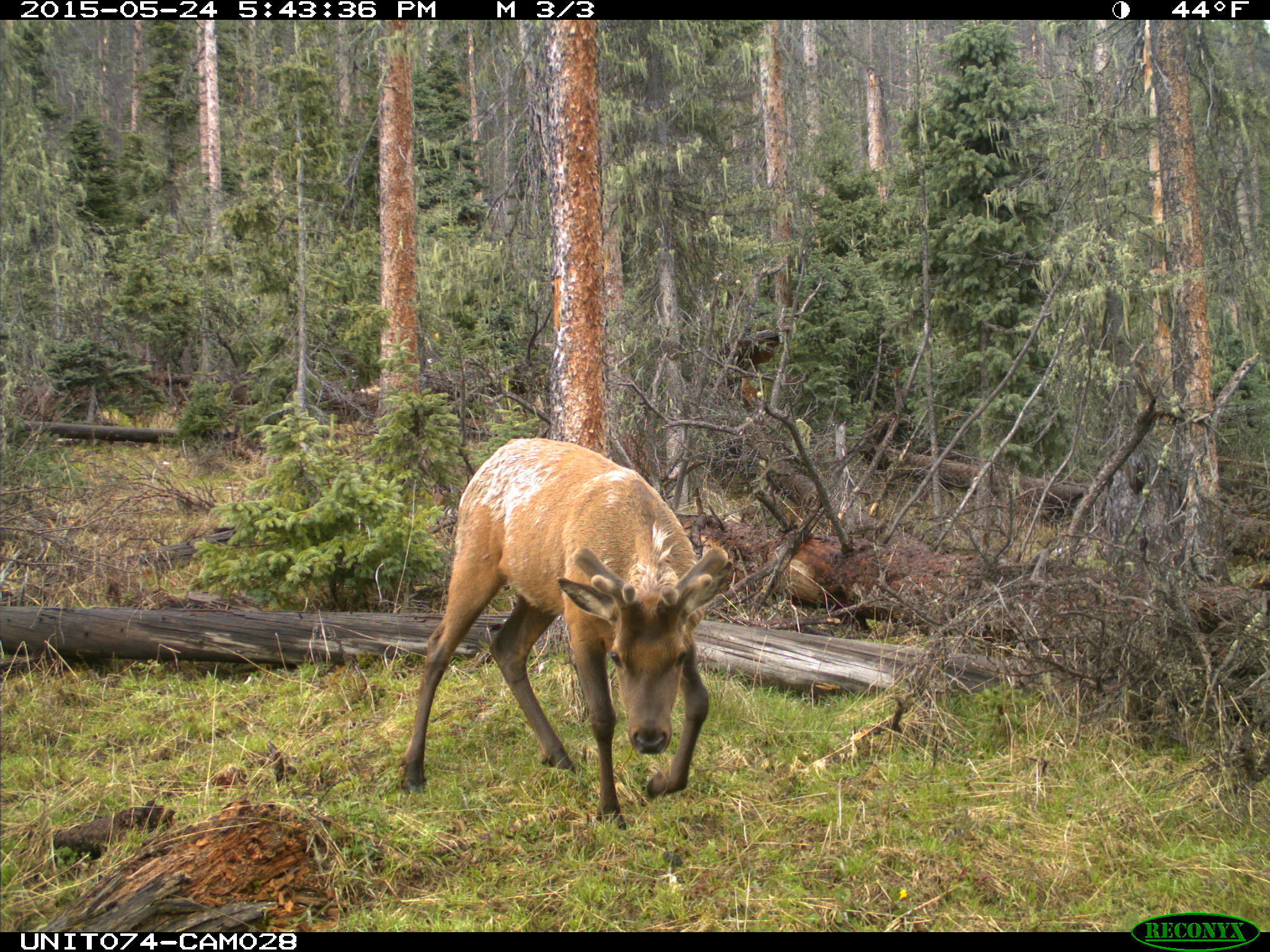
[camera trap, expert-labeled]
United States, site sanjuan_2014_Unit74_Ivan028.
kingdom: Animalia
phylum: Chordata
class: Mammalia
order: Artiodactyla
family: Cervidae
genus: Cervus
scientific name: Cervus elaphus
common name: red deer